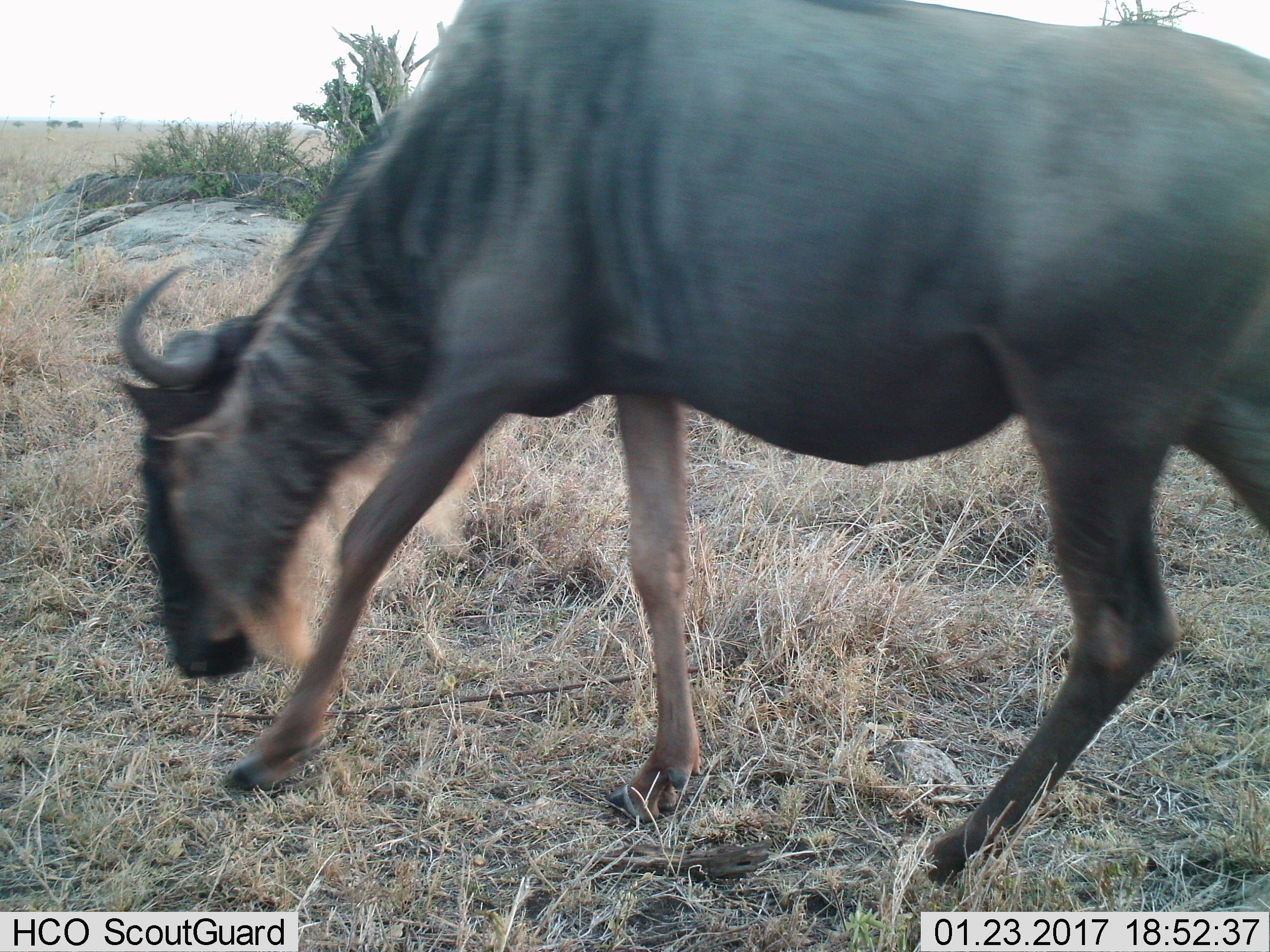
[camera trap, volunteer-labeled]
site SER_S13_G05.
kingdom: Animalia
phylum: Chordata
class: Mammalia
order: Artiodactyla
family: Bovidae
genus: Connochaetes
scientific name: Connochaetes taurinus taurinus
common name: blue wildebeest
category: wildebeestblue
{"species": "wildebeestblue (blue wildebeest) (Connochaetes taurinus taurinus)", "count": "1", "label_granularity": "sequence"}